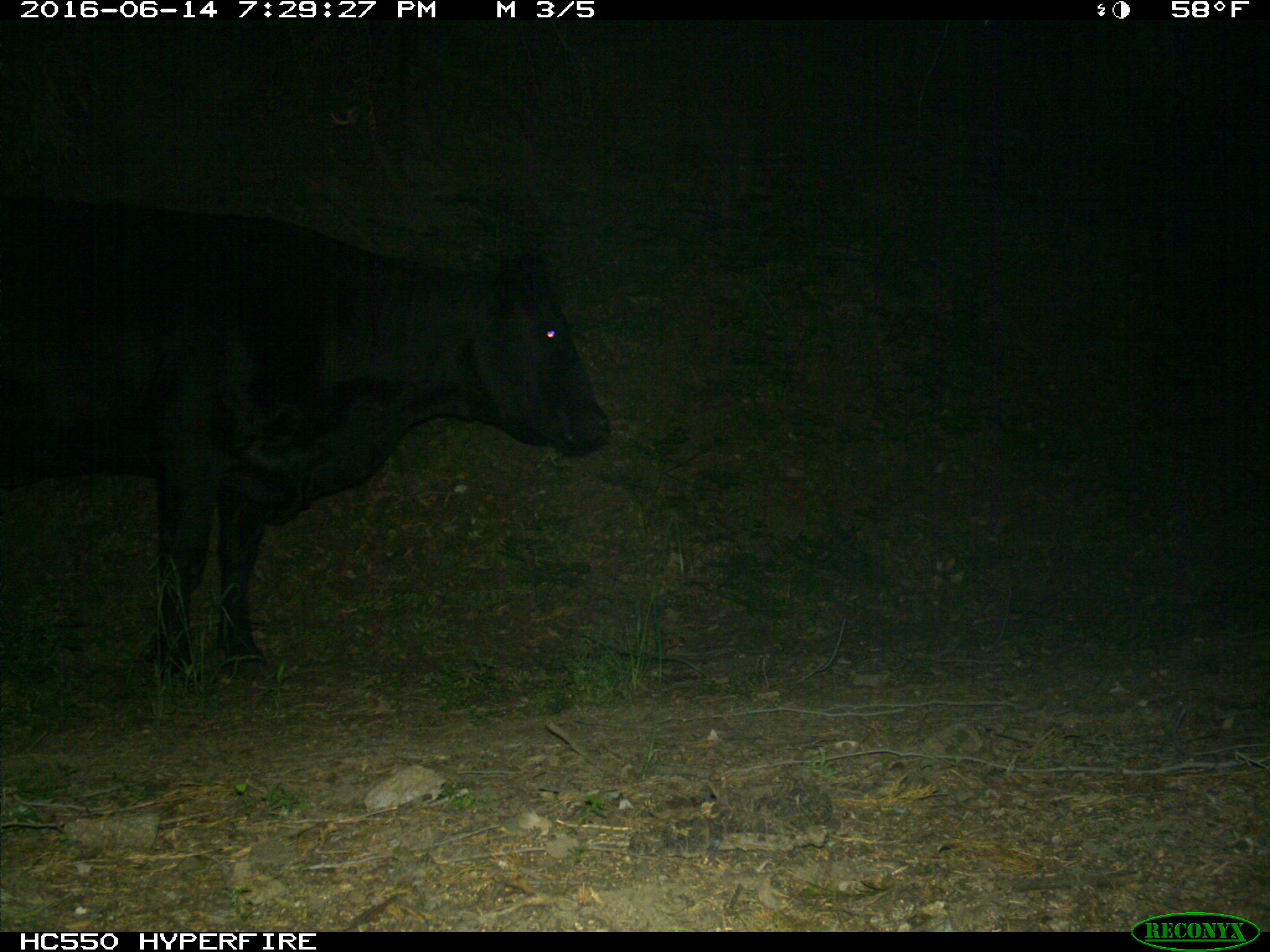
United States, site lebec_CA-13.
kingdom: Animalia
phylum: Chordata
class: Mammalia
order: Artiodactyla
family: Bovidae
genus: Bos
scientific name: Bos taurus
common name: domestic cow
Bos taurus (domestic cow).